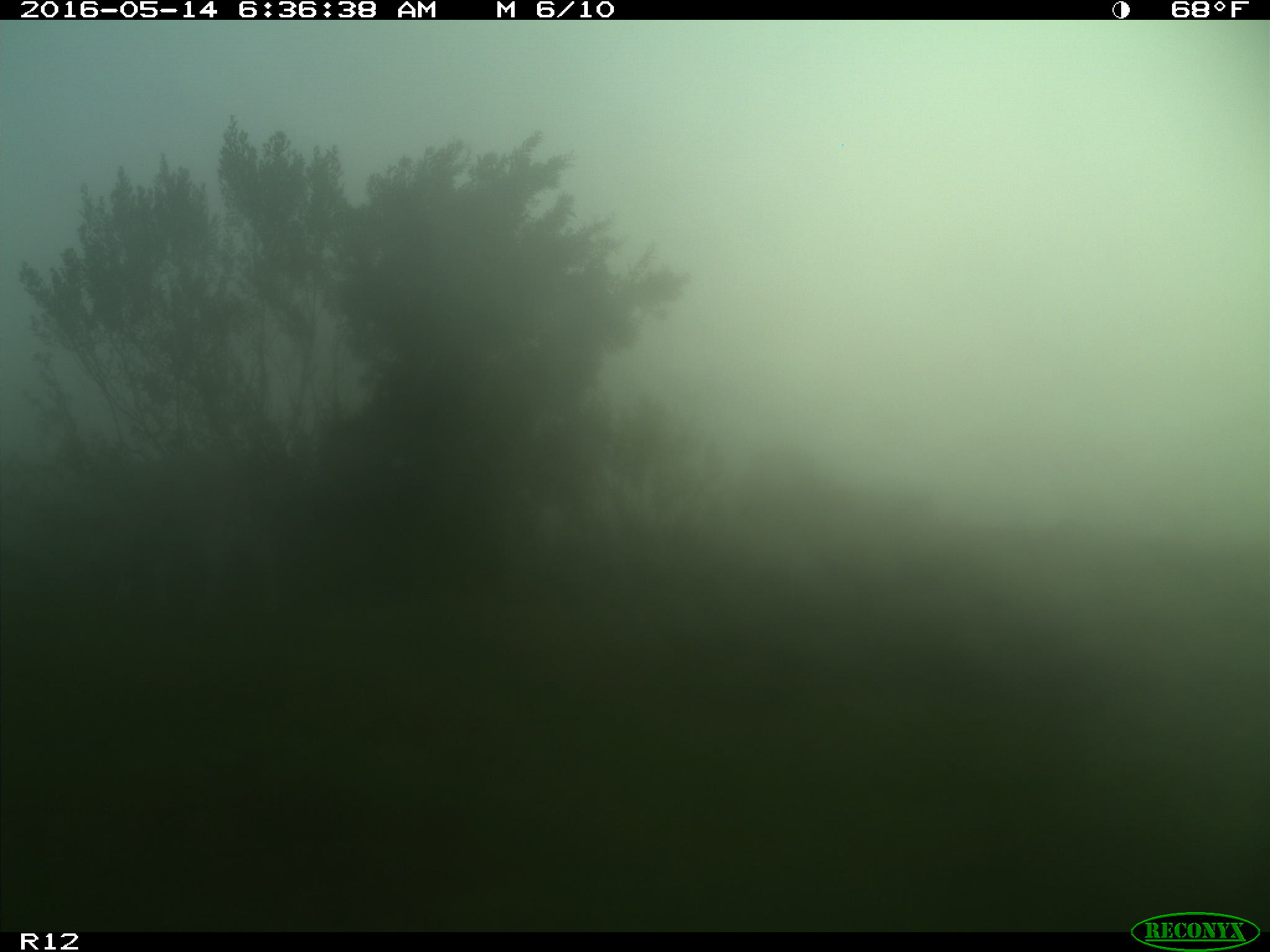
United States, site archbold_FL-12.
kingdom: Animalia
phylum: Chordata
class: Mammalia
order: Artiodactyla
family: Bovidae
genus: Bos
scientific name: Bos taurus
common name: domestic cow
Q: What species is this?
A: Bos taurus (domestic cow).